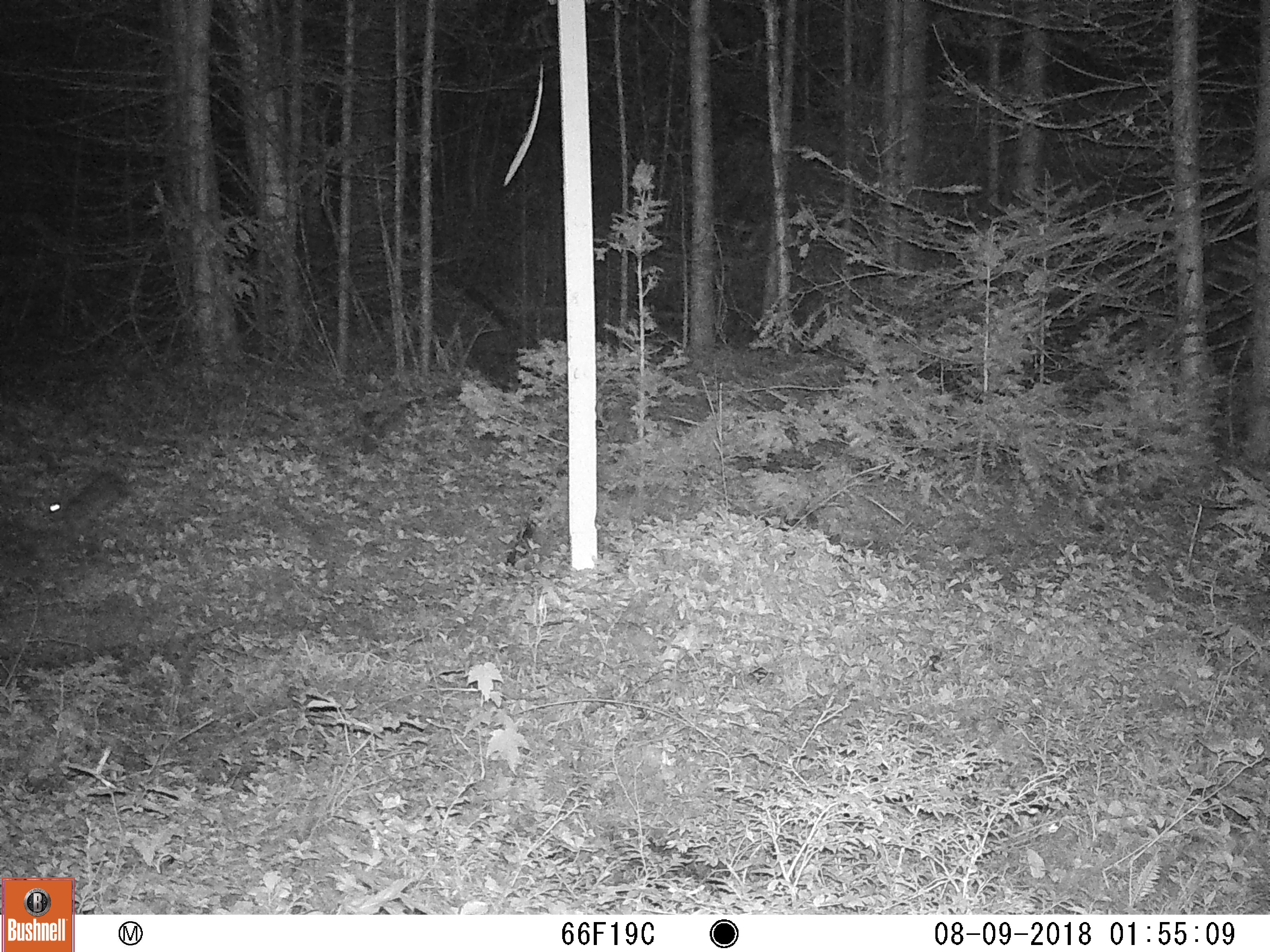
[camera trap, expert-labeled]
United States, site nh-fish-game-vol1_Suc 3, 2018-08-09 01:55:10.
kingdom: Animalia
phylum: Chordata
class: Mammalia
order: Lagomorpha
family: Leporidae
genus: Lepus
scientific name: Lepus americanus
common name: snowshoe hare